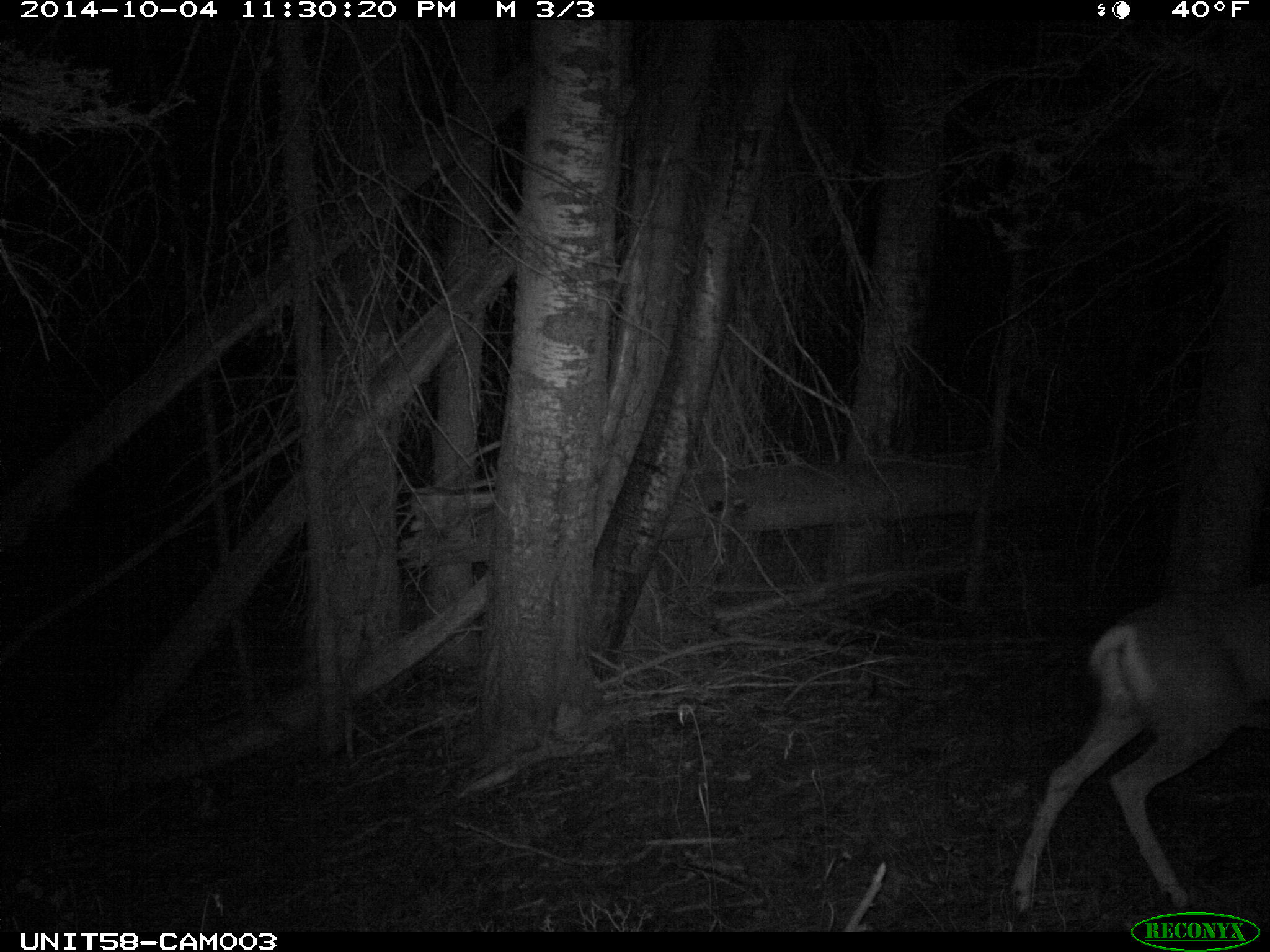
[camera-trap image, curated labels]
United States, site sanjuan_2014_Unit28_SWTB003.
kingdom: Animalia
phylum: Chordata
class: Mammalia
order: Artiodactyla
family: Cervidae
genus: Odocoileus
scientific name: Odocoileus hemionus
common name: mule deer